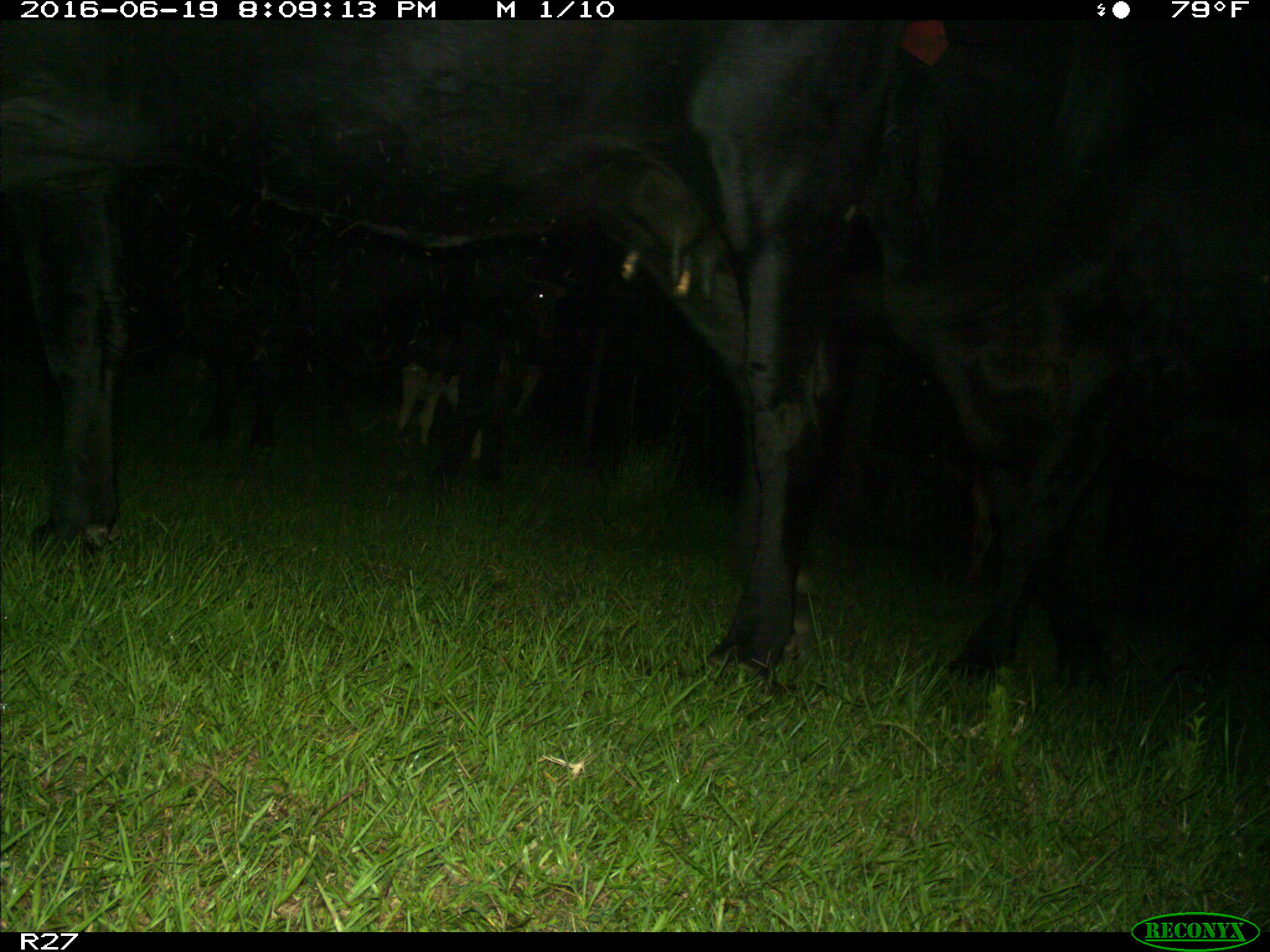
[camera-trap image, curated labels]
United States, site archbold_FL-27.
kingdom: Animalia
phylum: Chordata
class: Mammalia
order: Artiodactyla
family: Bovidae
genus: Bos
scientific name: Bos taurus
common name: domestic cow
Bos taurus (domestic cow).